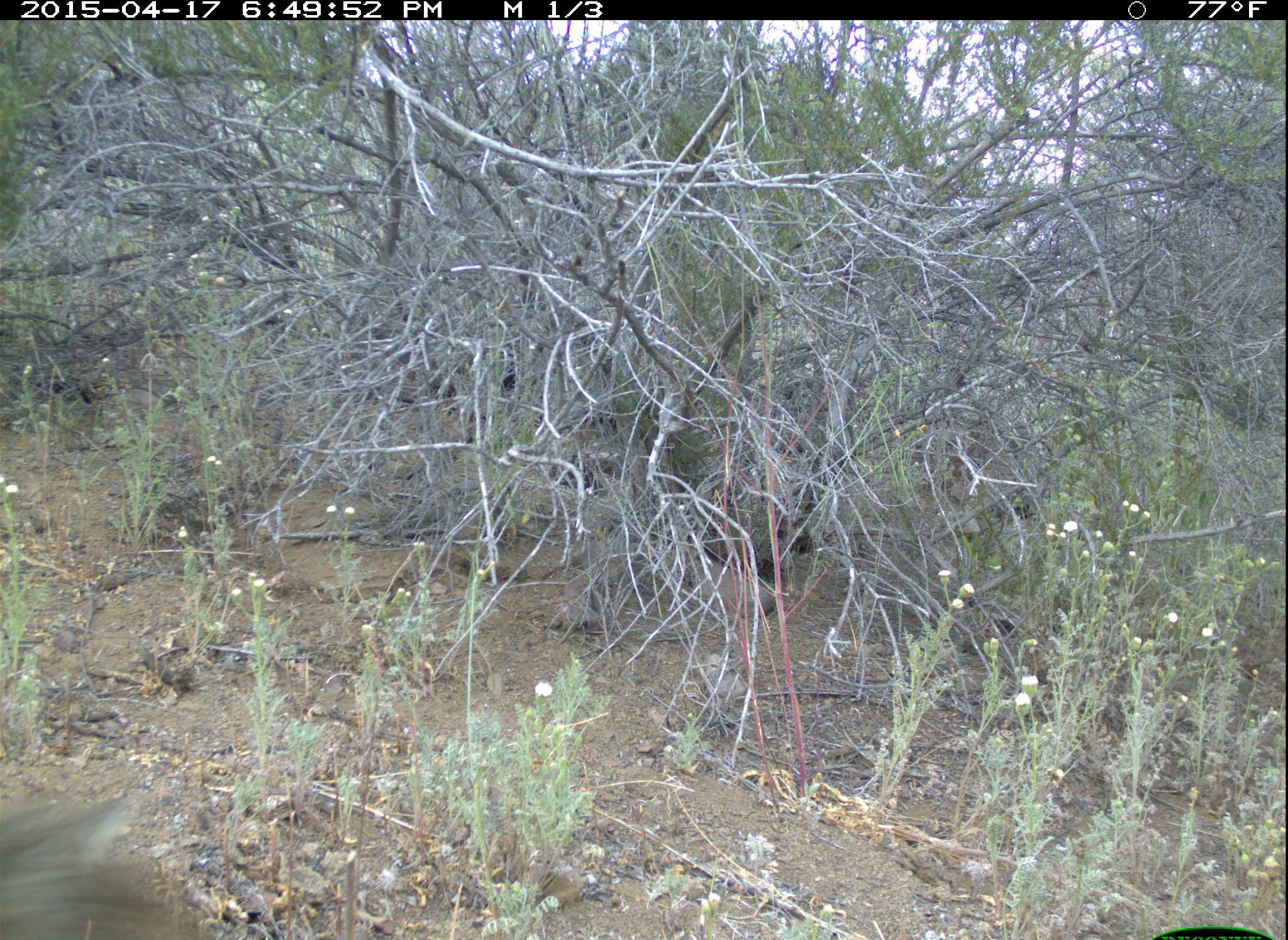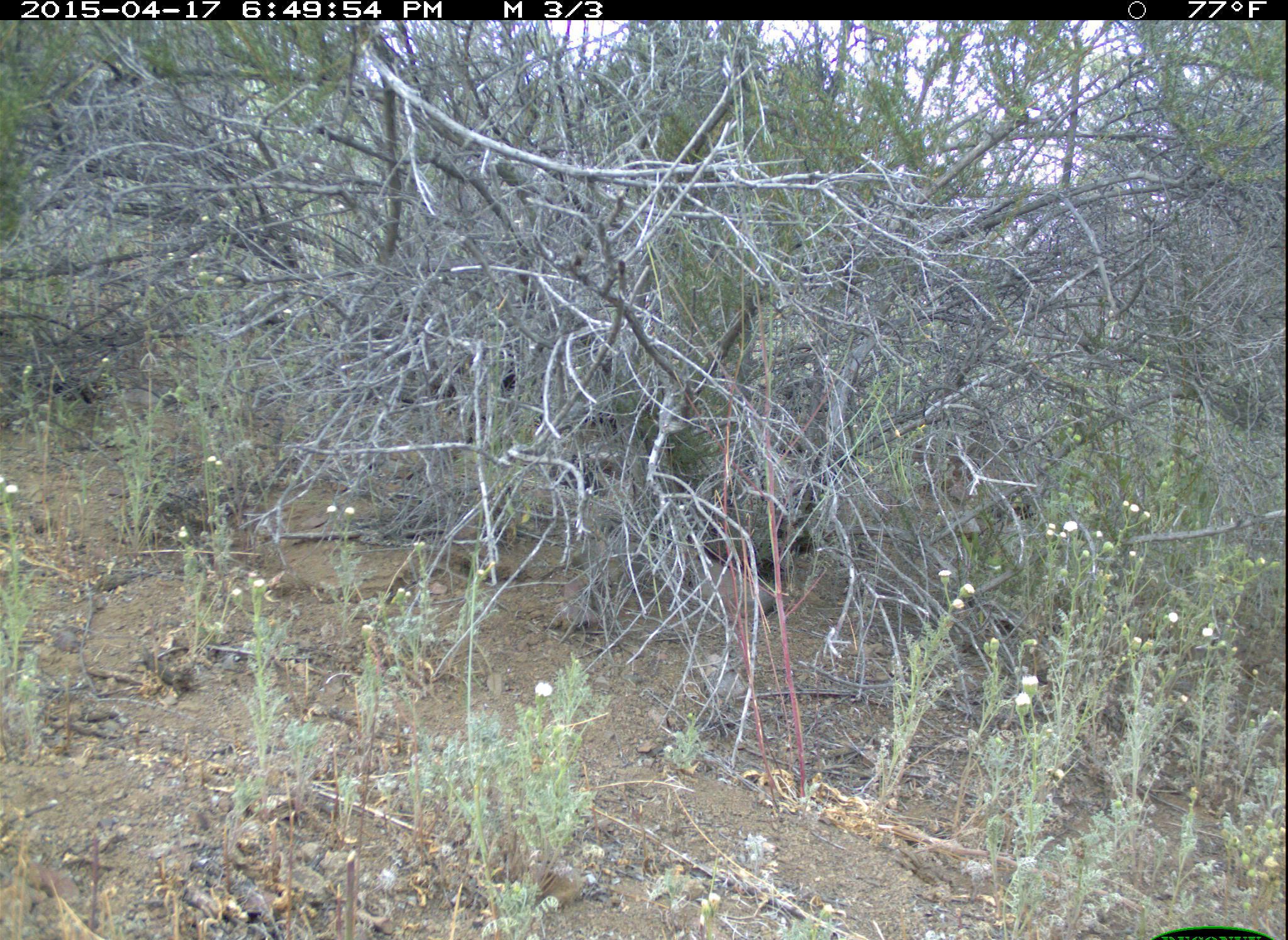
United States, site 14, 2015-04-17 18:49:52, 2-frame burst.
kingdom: Animalia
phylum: Chordata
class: Mammalia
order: Lagomorpha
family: Leporidae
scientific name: Leporidae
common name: rabbits and hares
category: rabbit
Rabbit (rabbits and hares) (Leporidae).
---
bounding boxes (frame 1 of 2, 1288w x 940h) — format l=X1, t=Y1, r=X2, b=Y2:
rabbit: l=0, t=802, r=213, b=938